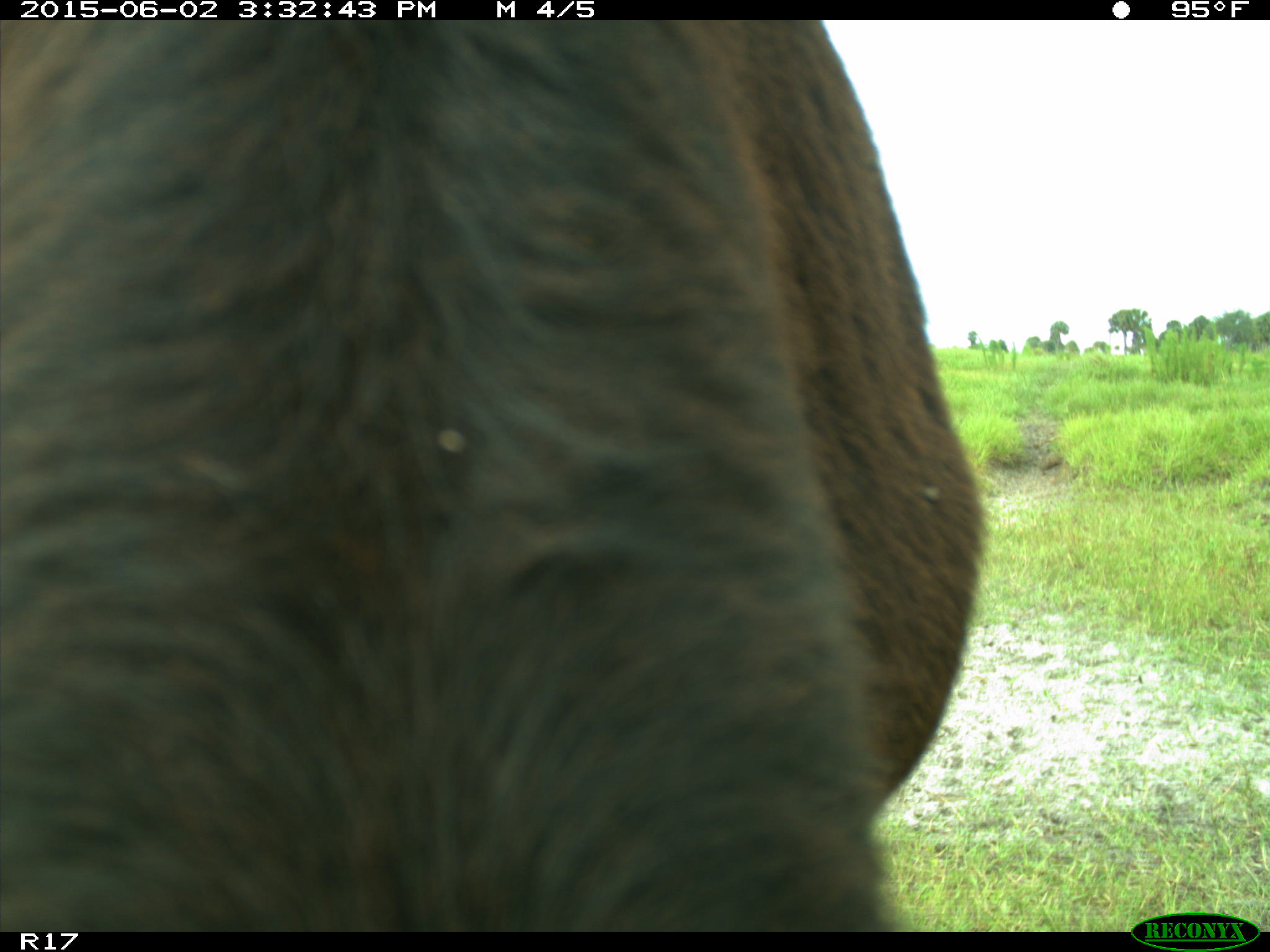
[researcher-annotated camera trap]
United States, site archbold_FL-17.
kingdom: Animalia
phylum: Chordata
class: Mammalia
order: Artiodactyla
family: Bovidae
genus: Bos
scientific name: Bos taurus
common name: domestic cow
Bos taurus (domestic cow).